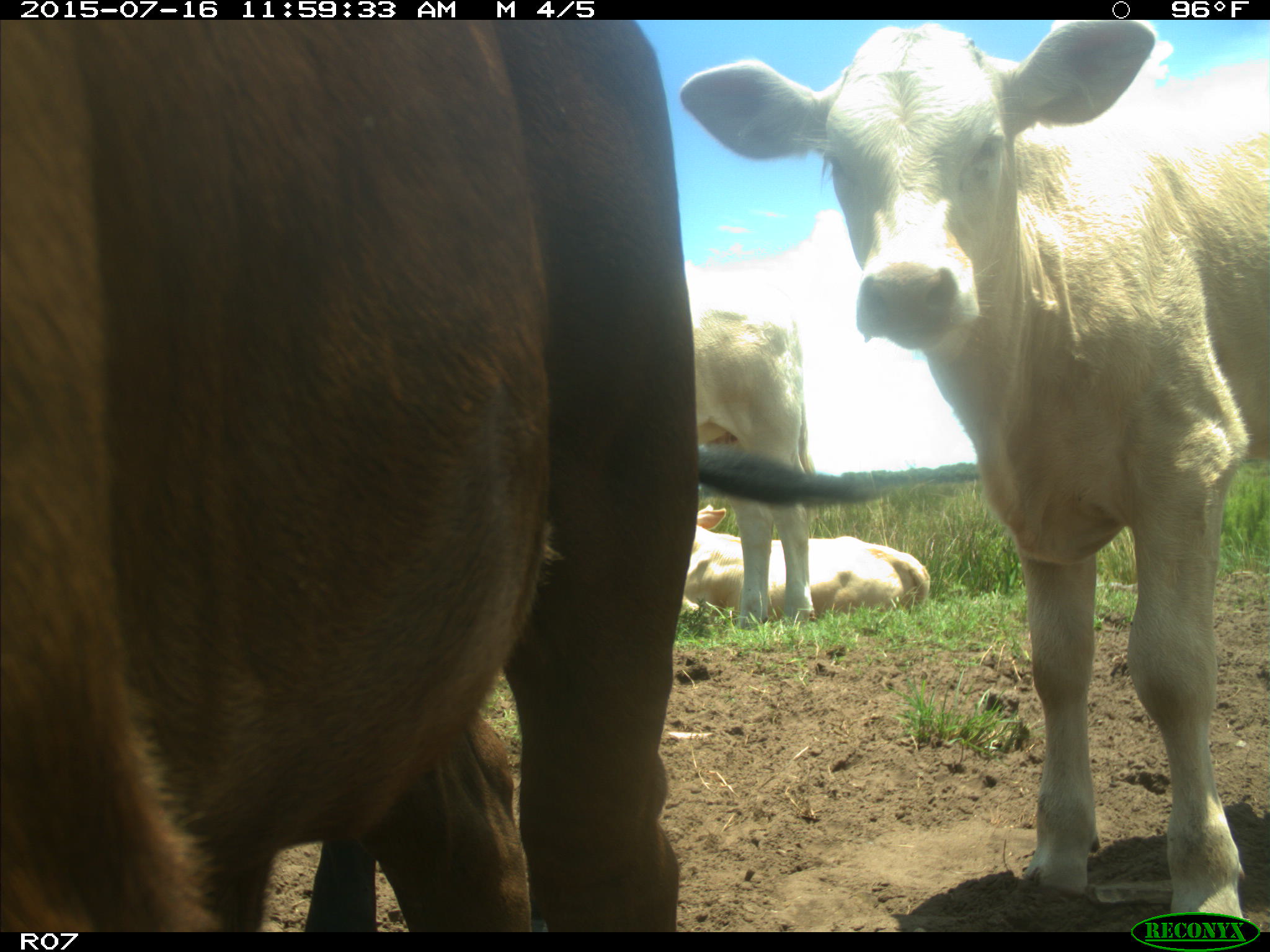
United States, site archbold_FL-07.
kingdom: Animalia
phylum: Chordata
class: Mammalia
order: Artiodactyla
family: Bovidae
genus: Bos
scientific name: Bos taurus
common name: domestic cow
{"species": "Bos taurus (domestic cow)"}